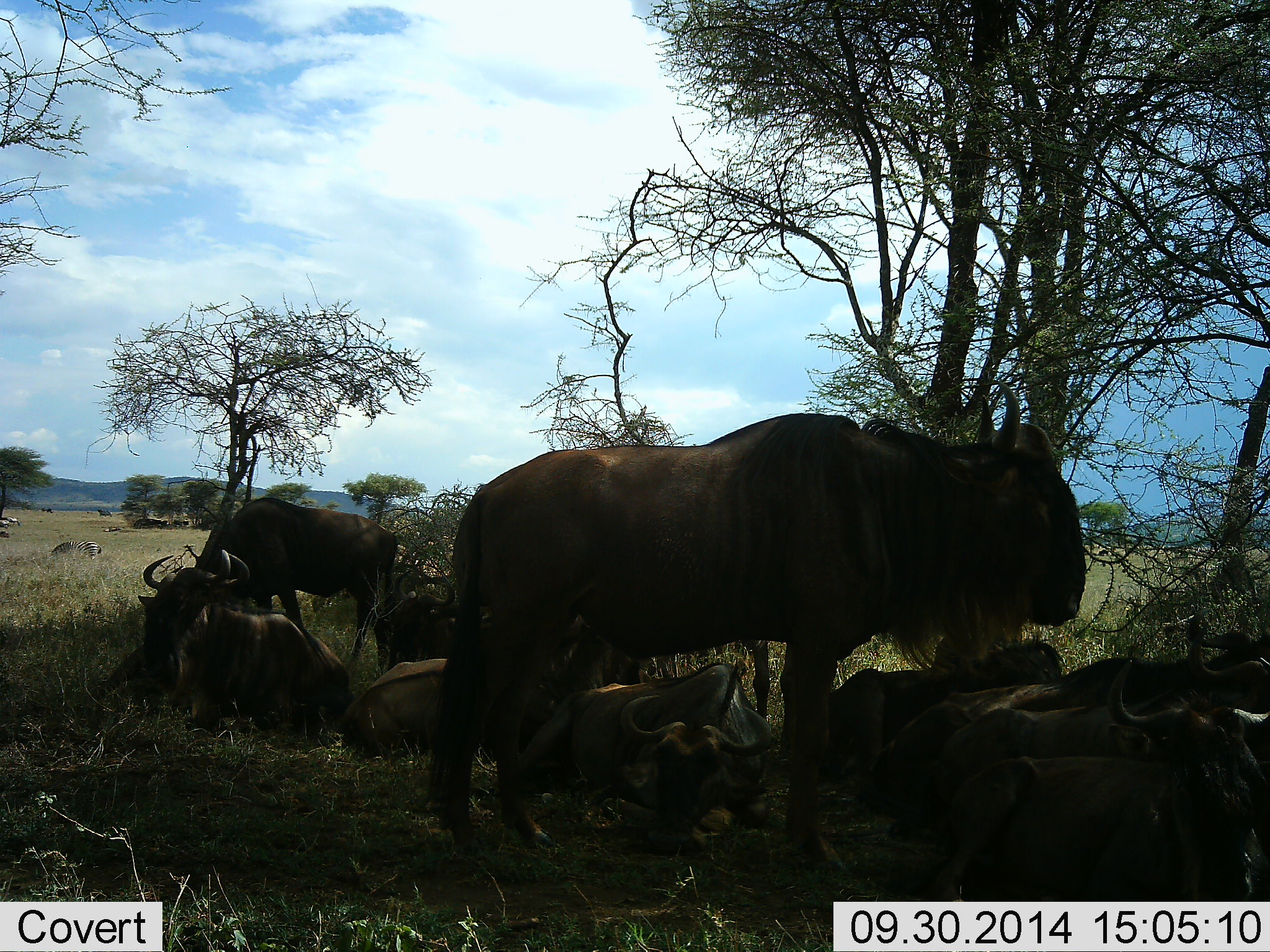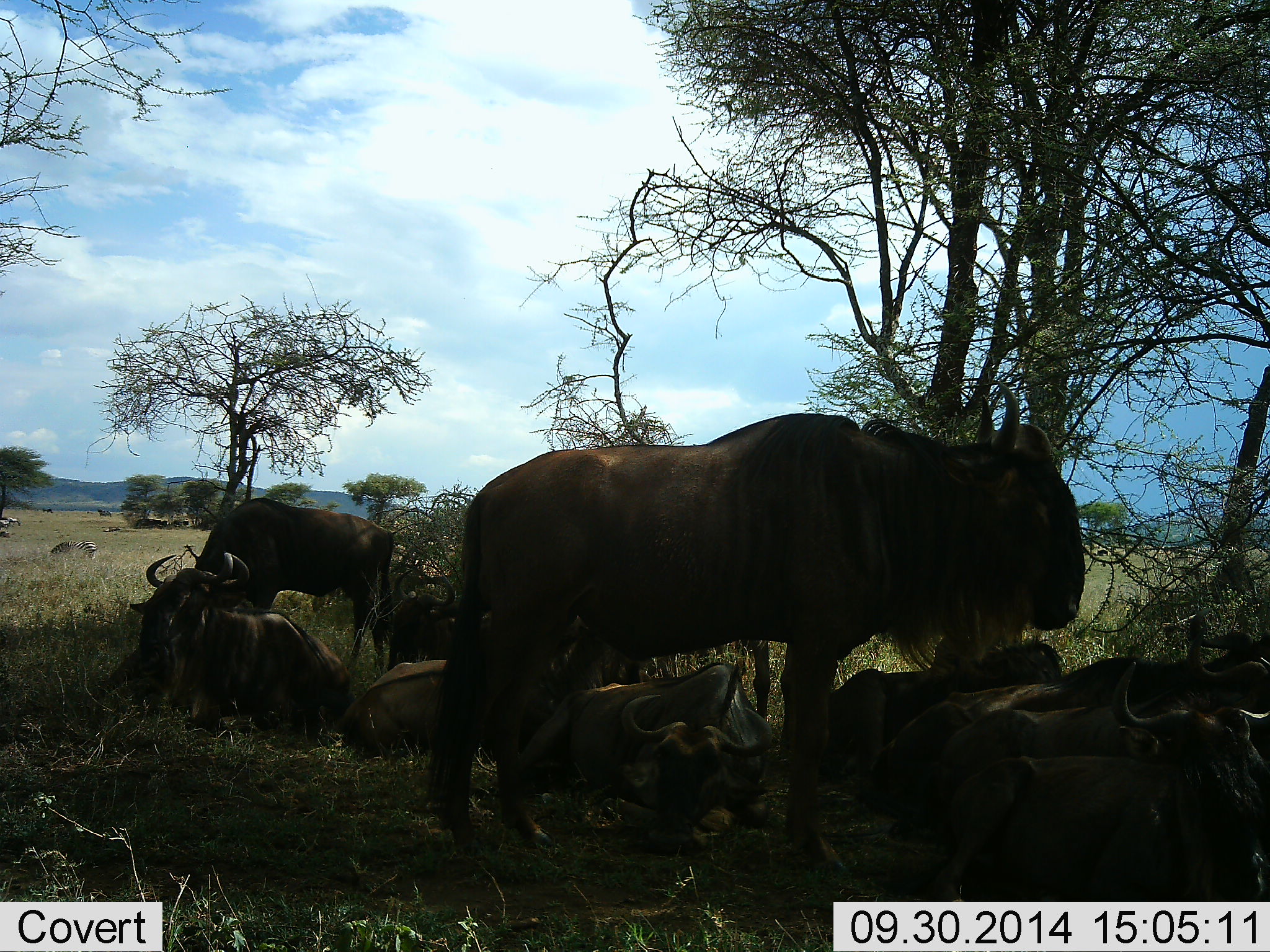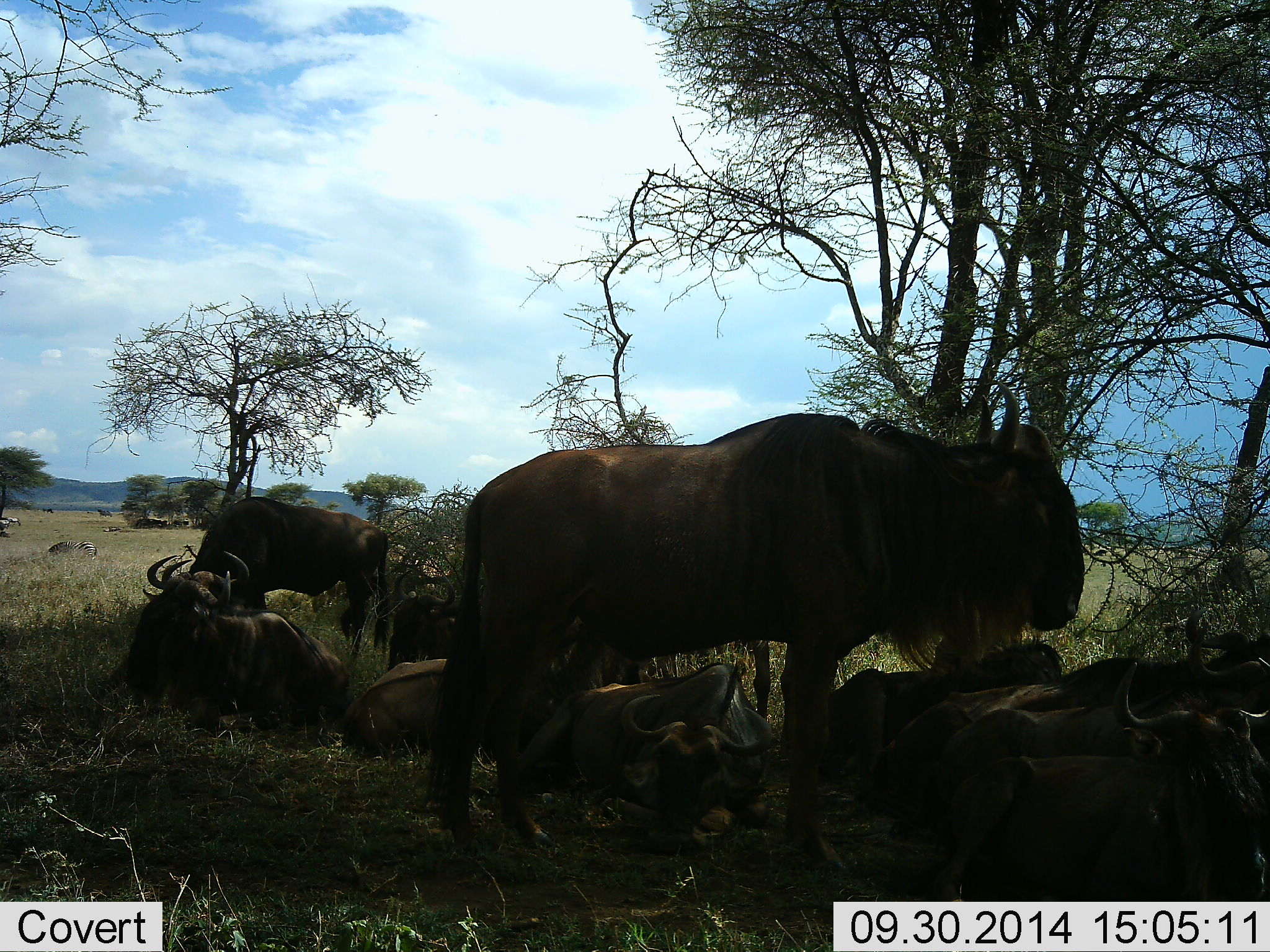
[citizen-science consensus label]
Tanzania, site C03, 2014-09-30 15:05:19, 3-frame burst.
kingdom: Animalia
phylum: Chordata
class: Mammalia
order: Artiodactyla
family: Bovidae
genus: Connochaetes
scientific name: Connochaetes taurinus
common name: blue wildebeest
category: wildebeest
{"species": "wildebeest (blue wildebeest) (Connochaetes taurinus)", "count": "11-50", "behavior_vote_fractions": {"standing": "70%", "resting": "100%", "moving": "0%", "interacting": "0%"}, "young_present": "0%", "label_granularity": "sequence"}